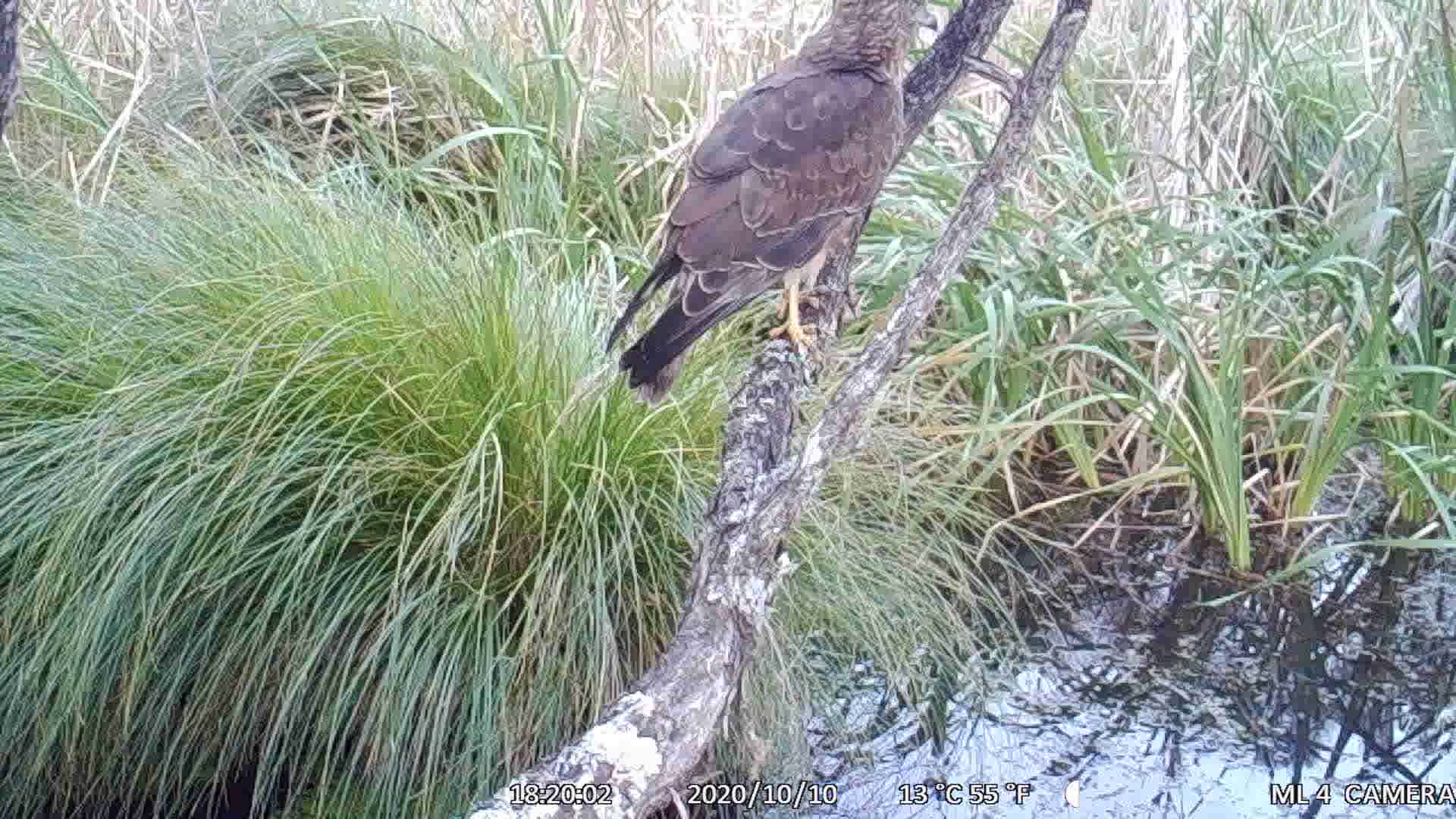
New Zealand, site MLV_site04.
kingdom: Animalia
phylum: Chordata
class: Aves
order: Accipitriformes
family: Accipitridae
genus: Circus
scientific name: Circus approximans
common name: swamp harrier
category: harrier